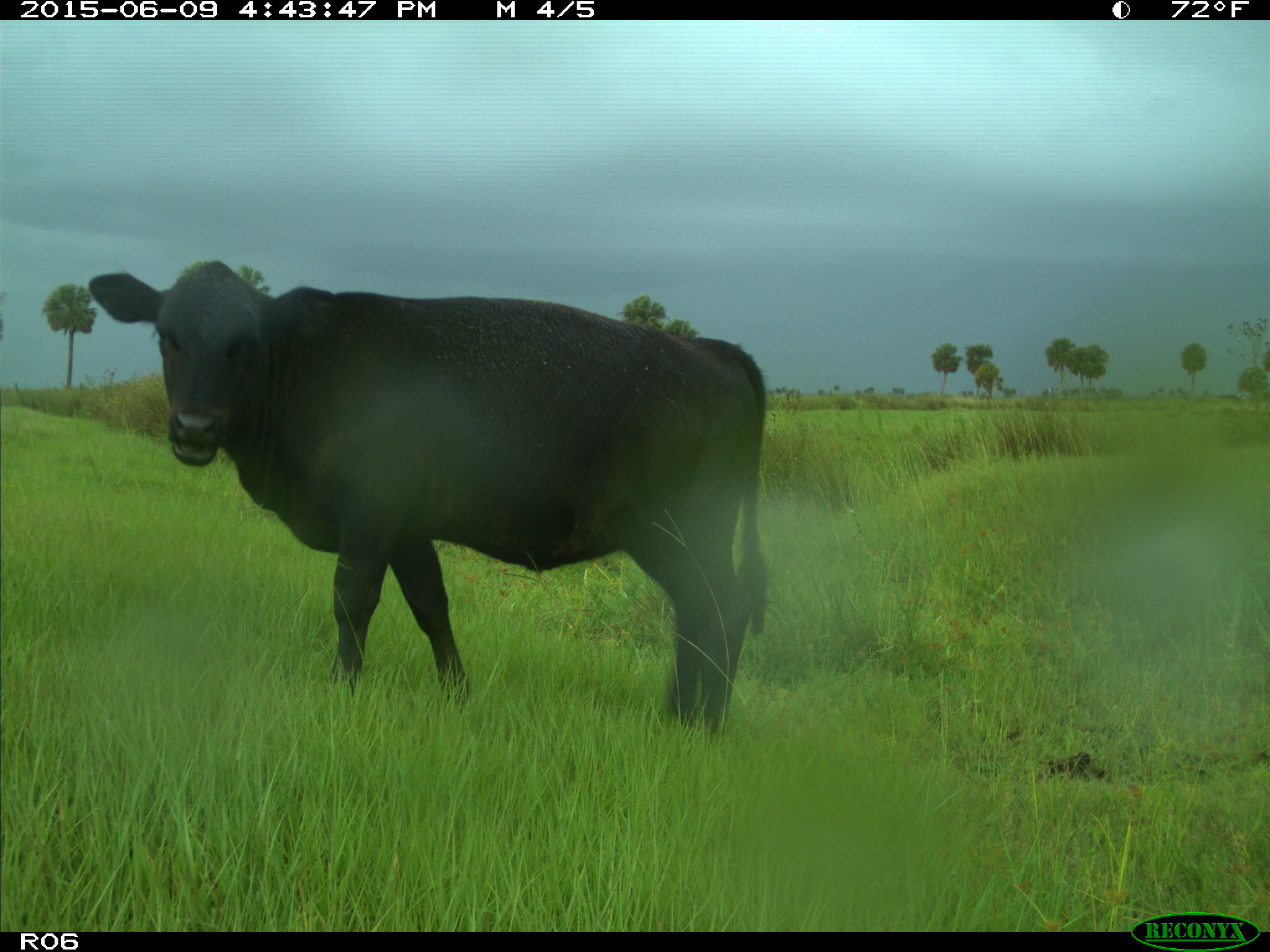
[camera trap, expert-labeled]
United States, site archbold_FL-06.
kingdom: Animalia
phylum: Chordata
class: Mammalia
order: Artiodactyla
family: Bovidae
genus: Bos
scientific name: Bos taurus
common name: domestic cow